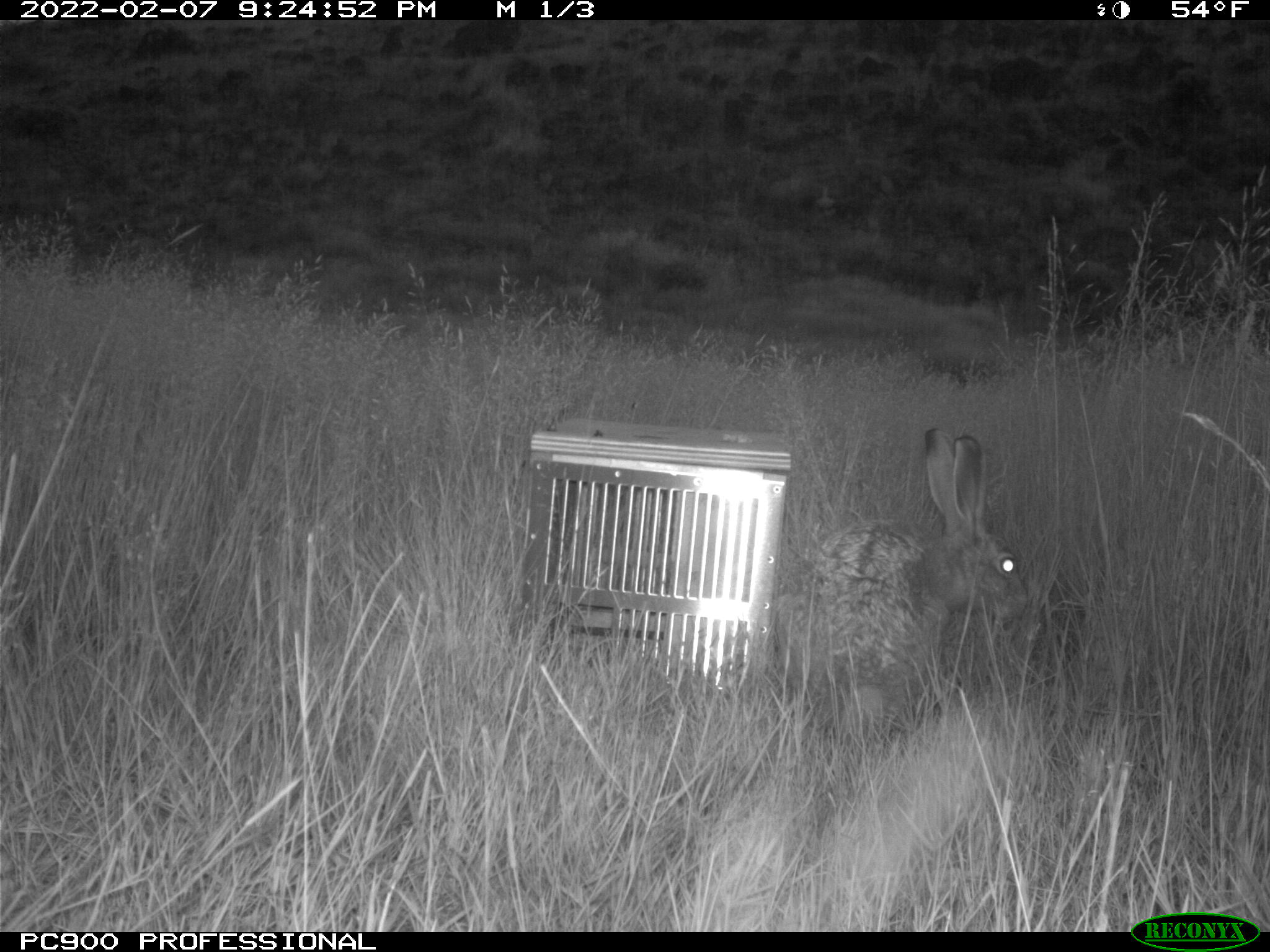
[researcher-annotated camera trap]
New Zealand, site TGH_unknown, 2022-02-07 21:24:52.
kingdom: Animalia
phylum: Chordata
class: Mammalia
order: Lagomorpha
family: Leporidae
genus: Lepus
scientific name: Lepus europaeus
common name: brown hare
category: hare